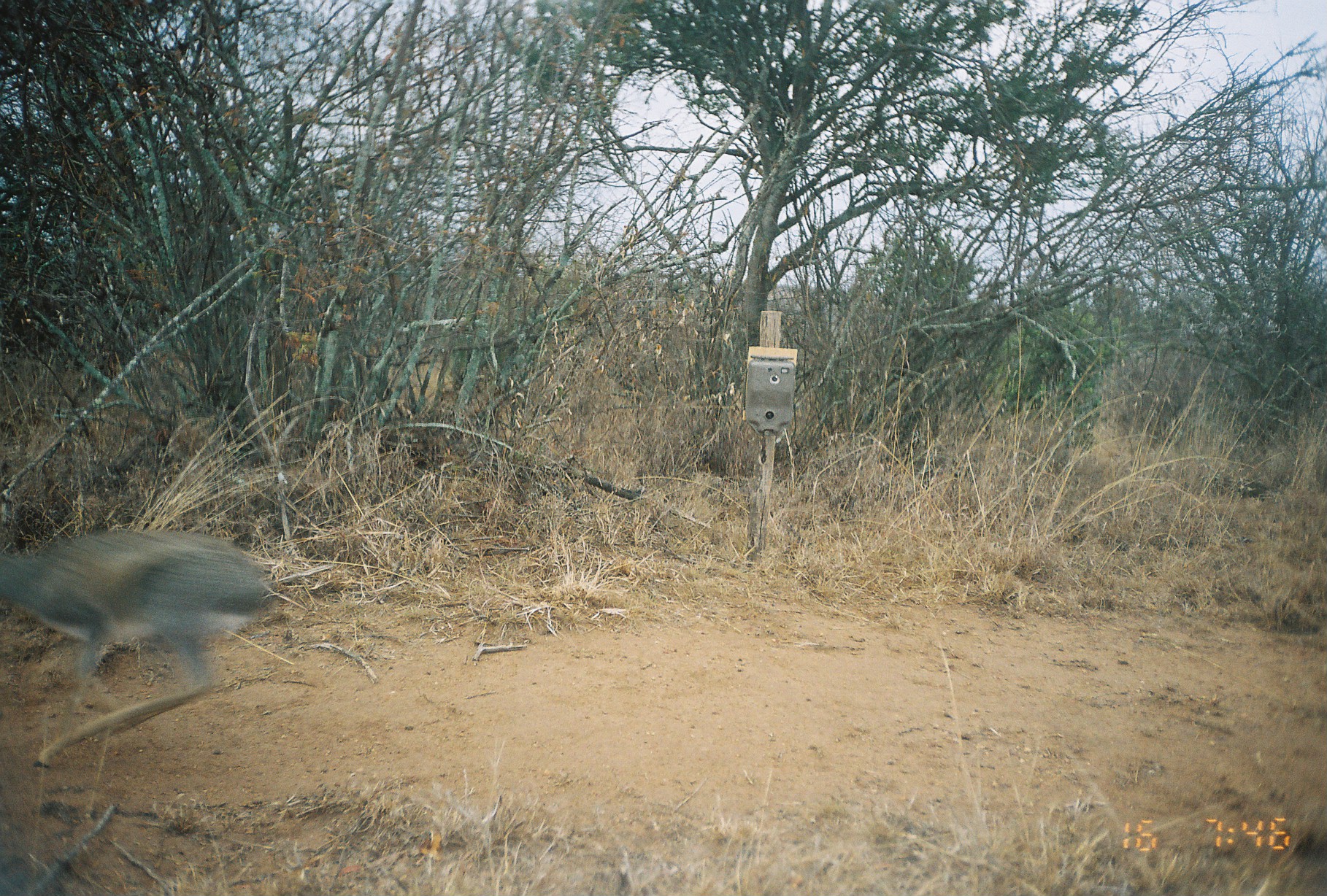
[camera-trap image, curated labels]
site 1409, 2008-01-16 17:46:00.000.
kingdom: Animalia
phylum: Chordata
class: Mammalia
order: Artiodactyla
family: Bovidae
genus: Madoqua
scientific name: Madoqua guentheri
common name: günther's dik-dik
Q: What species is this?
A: Madoqua guentheri (günther's dik-dik).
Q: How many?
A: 1.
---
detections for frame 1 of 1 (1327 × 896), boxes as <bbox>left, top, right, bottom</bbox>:
madoqua guentheri: <bbox>0, 527, 268, 769</bbox>